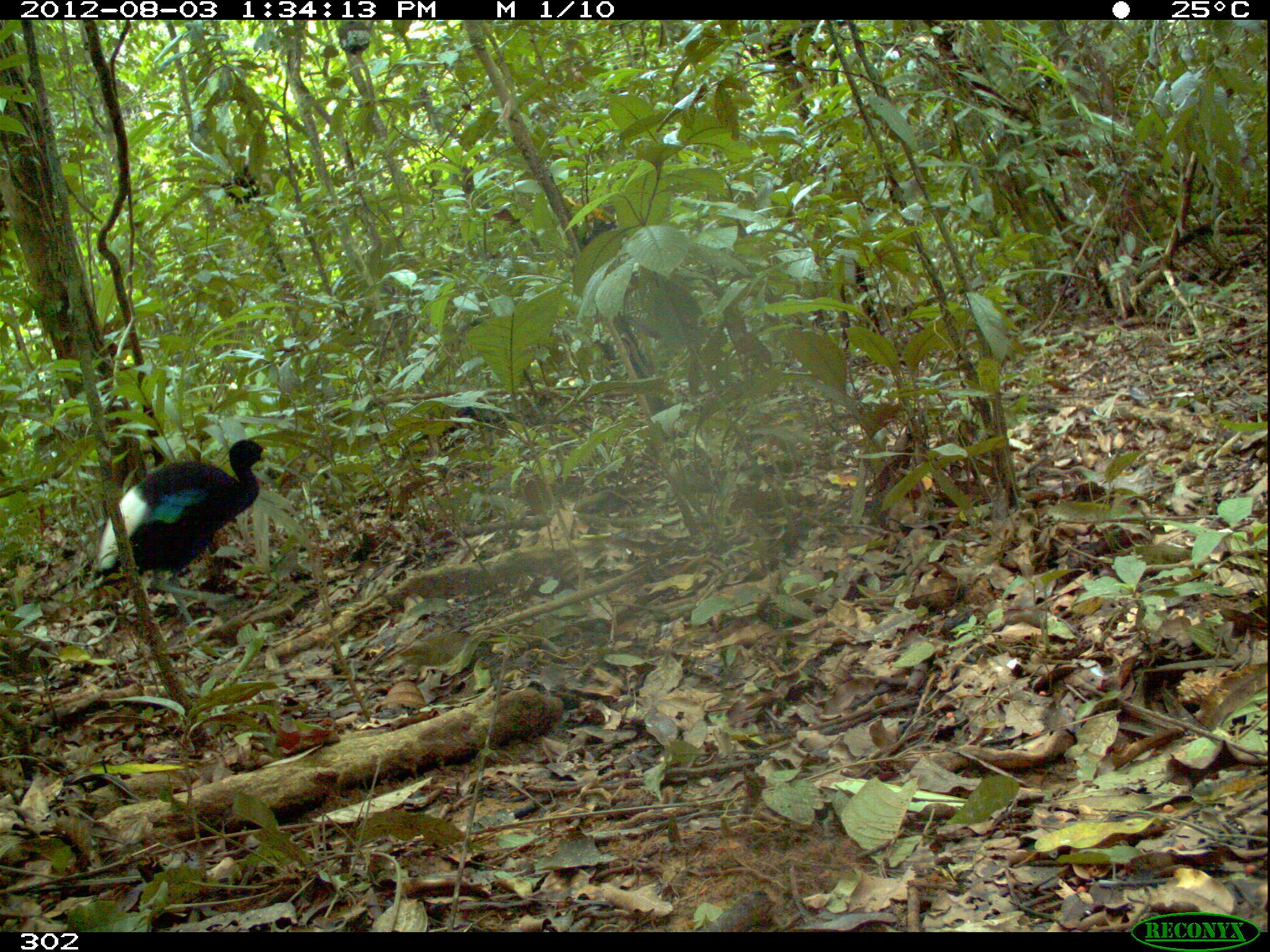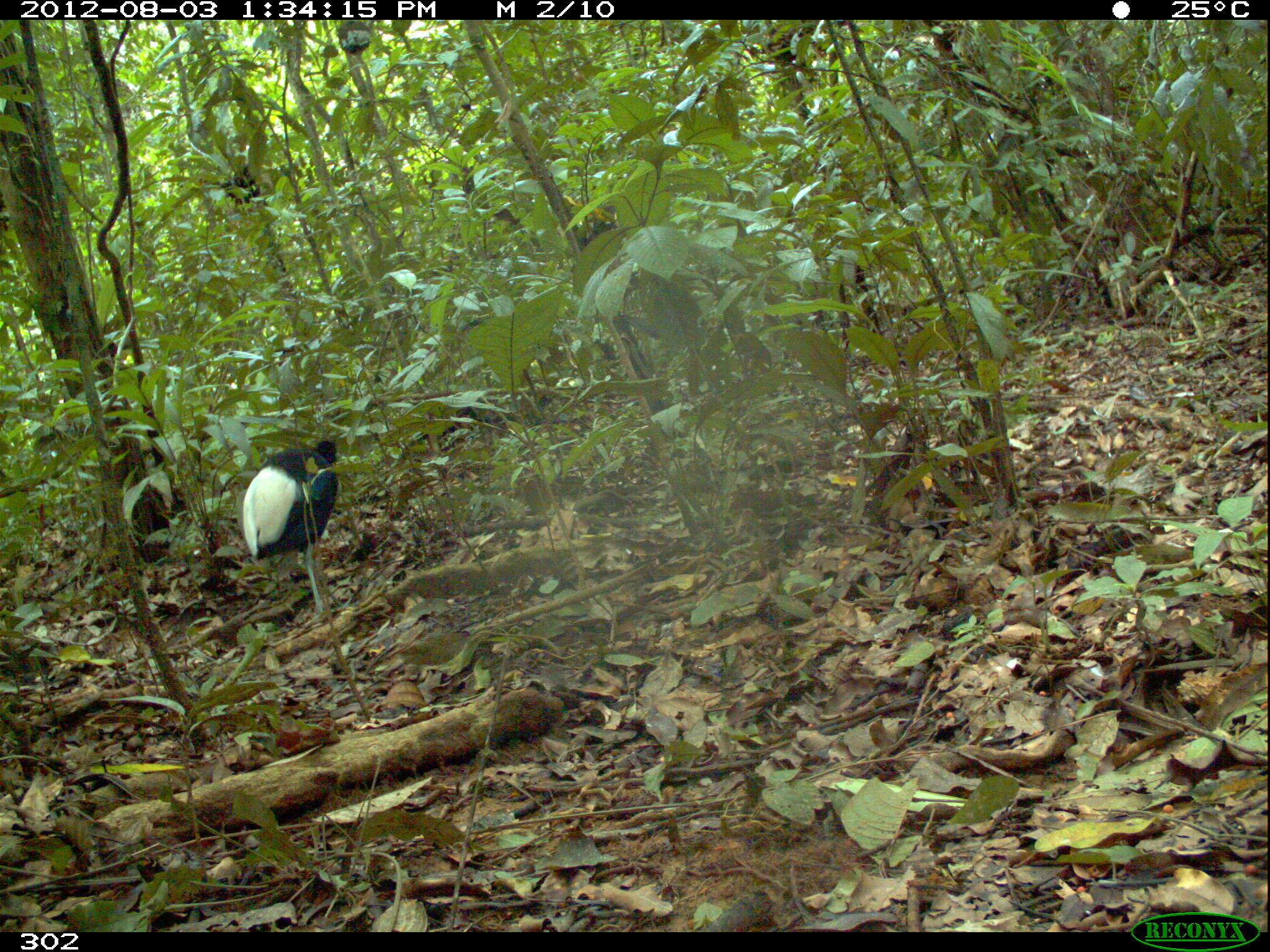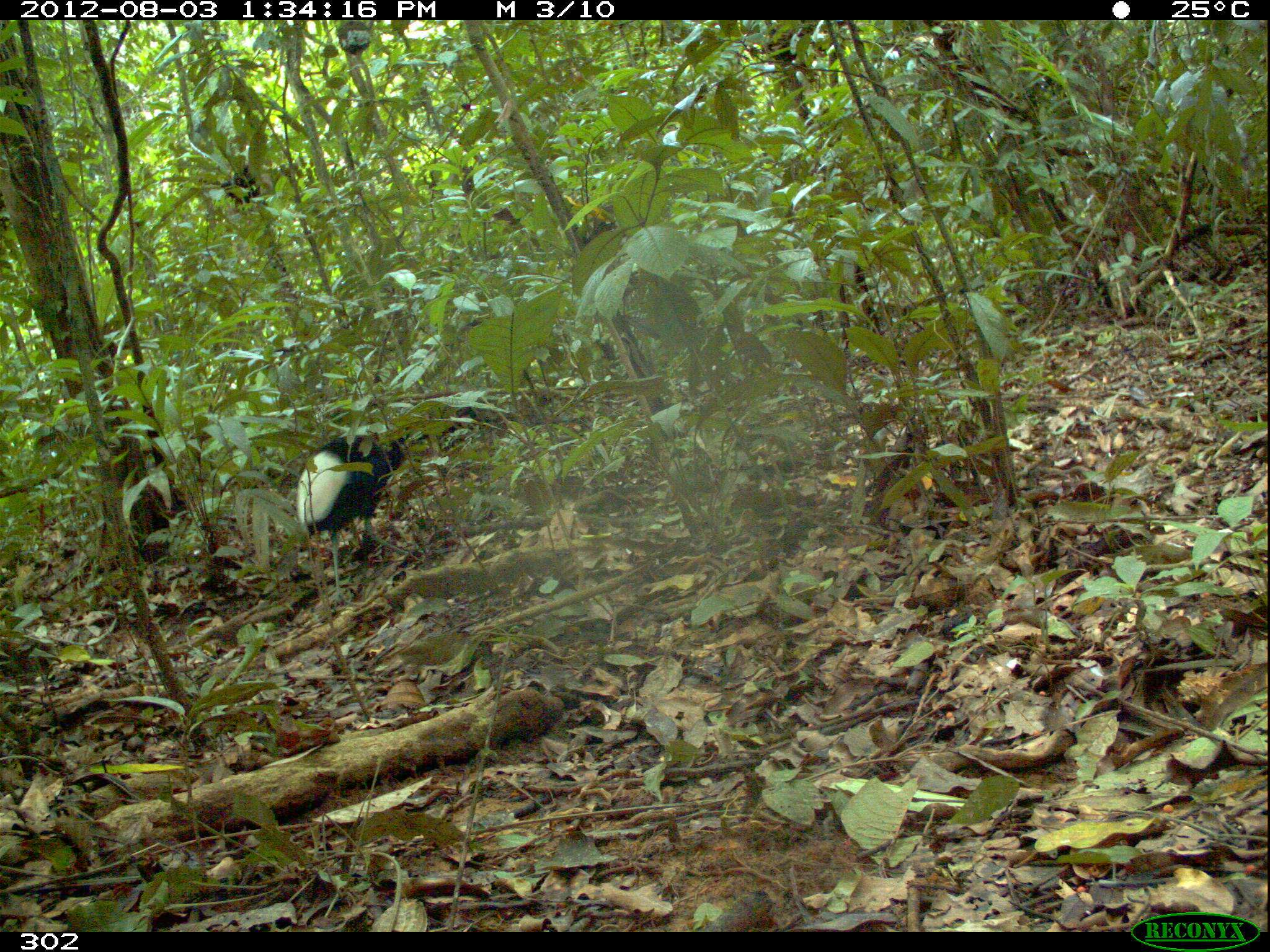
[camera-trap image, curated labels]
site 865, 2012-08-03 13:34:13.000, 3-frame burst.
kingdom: Animalia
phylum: Chordata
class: Aves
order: Gruiformes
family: Psophiidae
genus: Psophia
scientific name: Psophia leucoptera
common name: pale-winged trumpeter